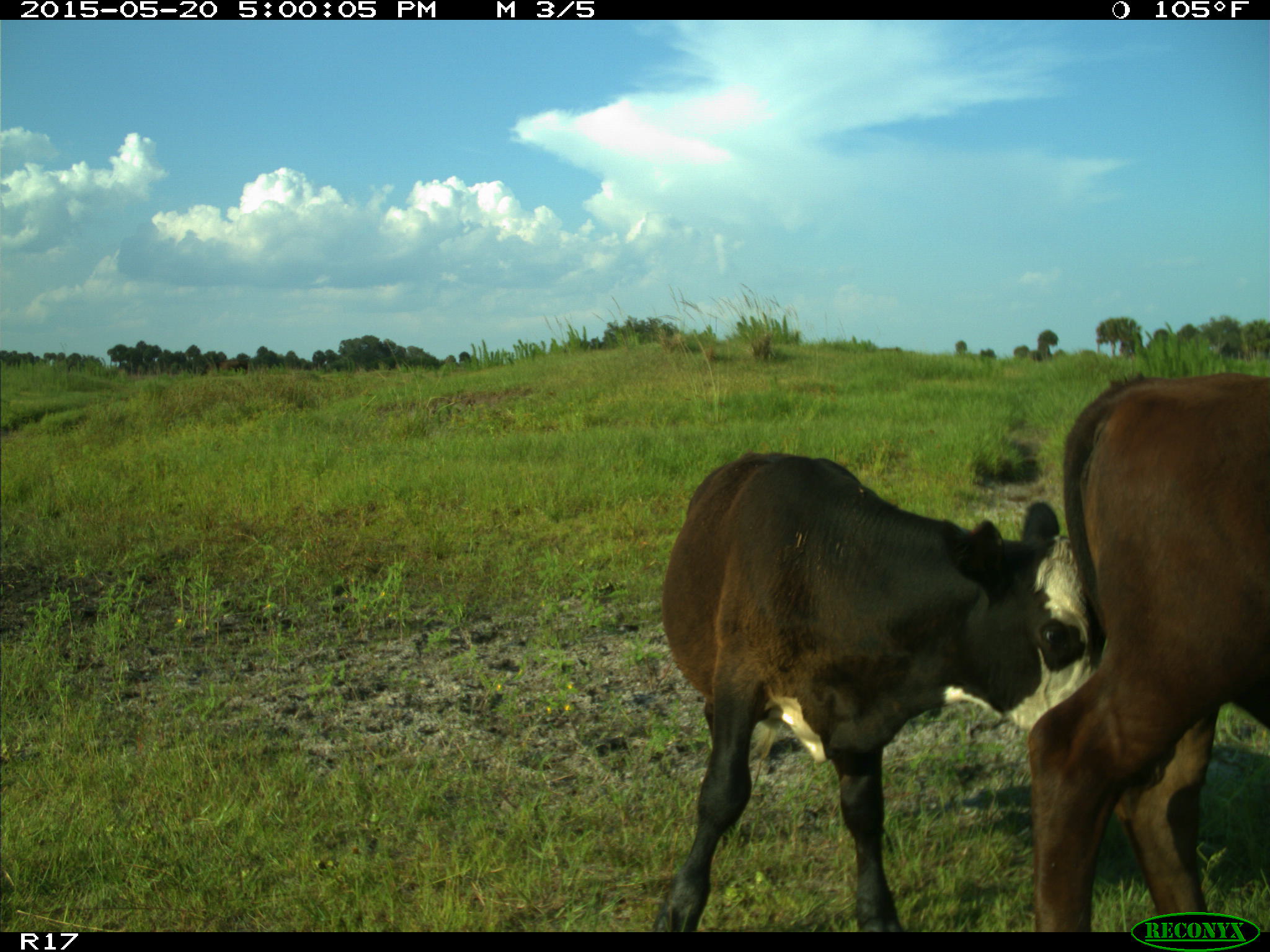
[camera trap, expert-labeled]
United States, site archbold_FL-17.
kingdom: Animalia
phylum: Chordata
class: Mammalia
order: Artiodactyla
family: Bovidae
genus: Bos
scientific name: Bos taurus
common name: domestic cow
Bos taurus (domestic cow).